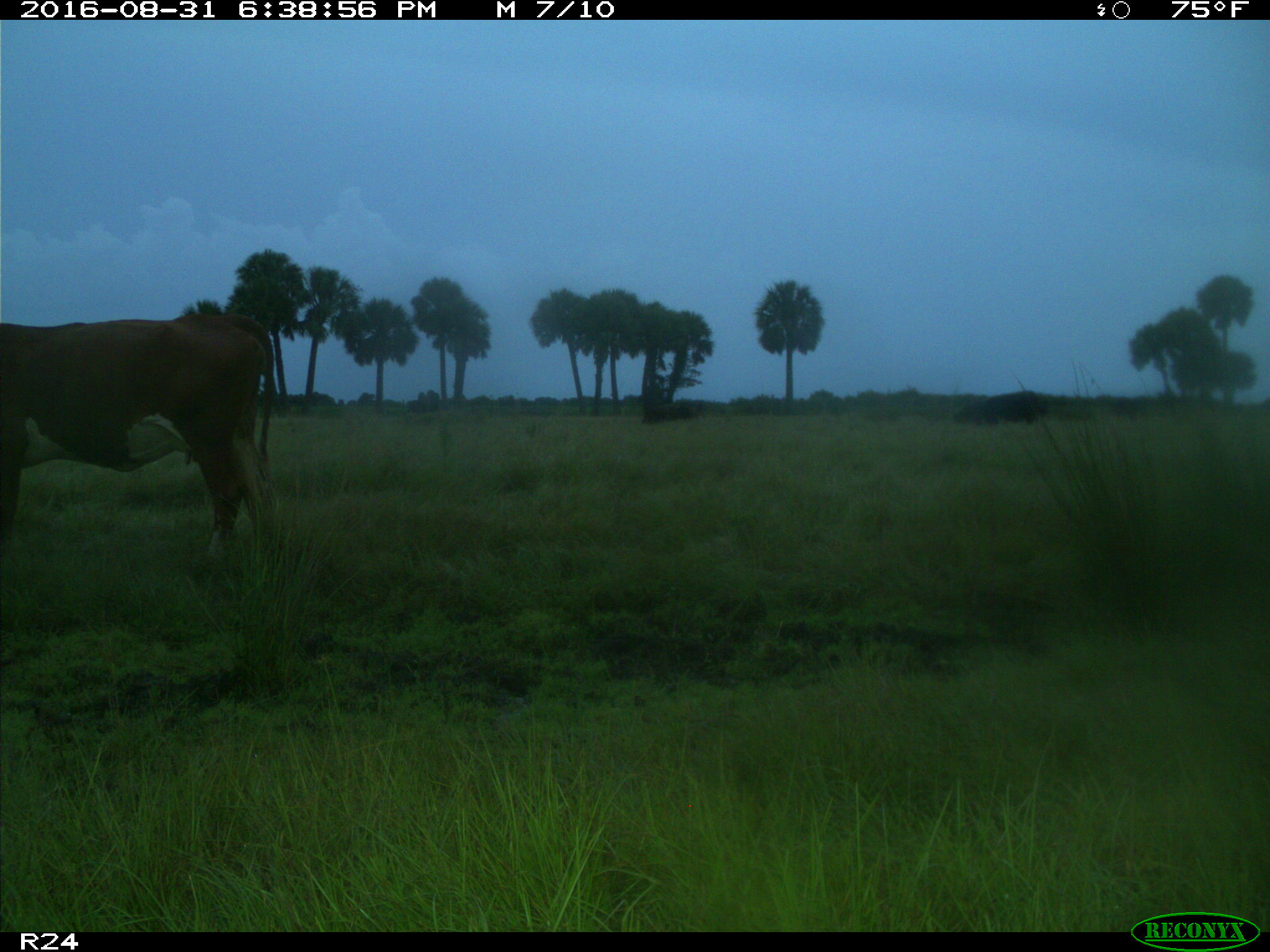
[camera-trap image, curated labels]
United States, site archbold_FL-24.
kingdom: Animalia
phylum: Chordata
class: Mammalia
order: Artiodactyla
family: Bovidae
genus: Bos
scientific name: Bos taurus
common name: domestic cow